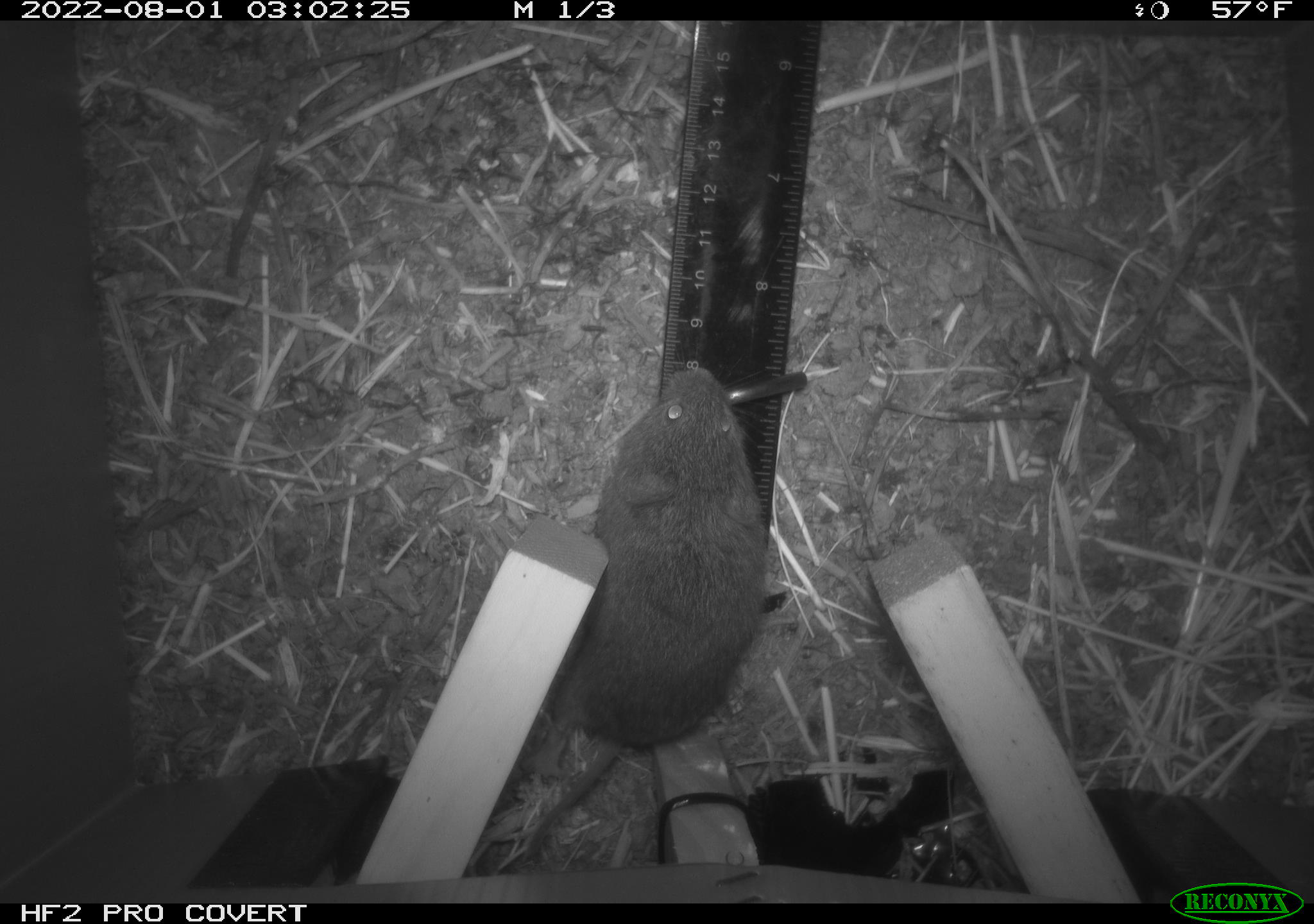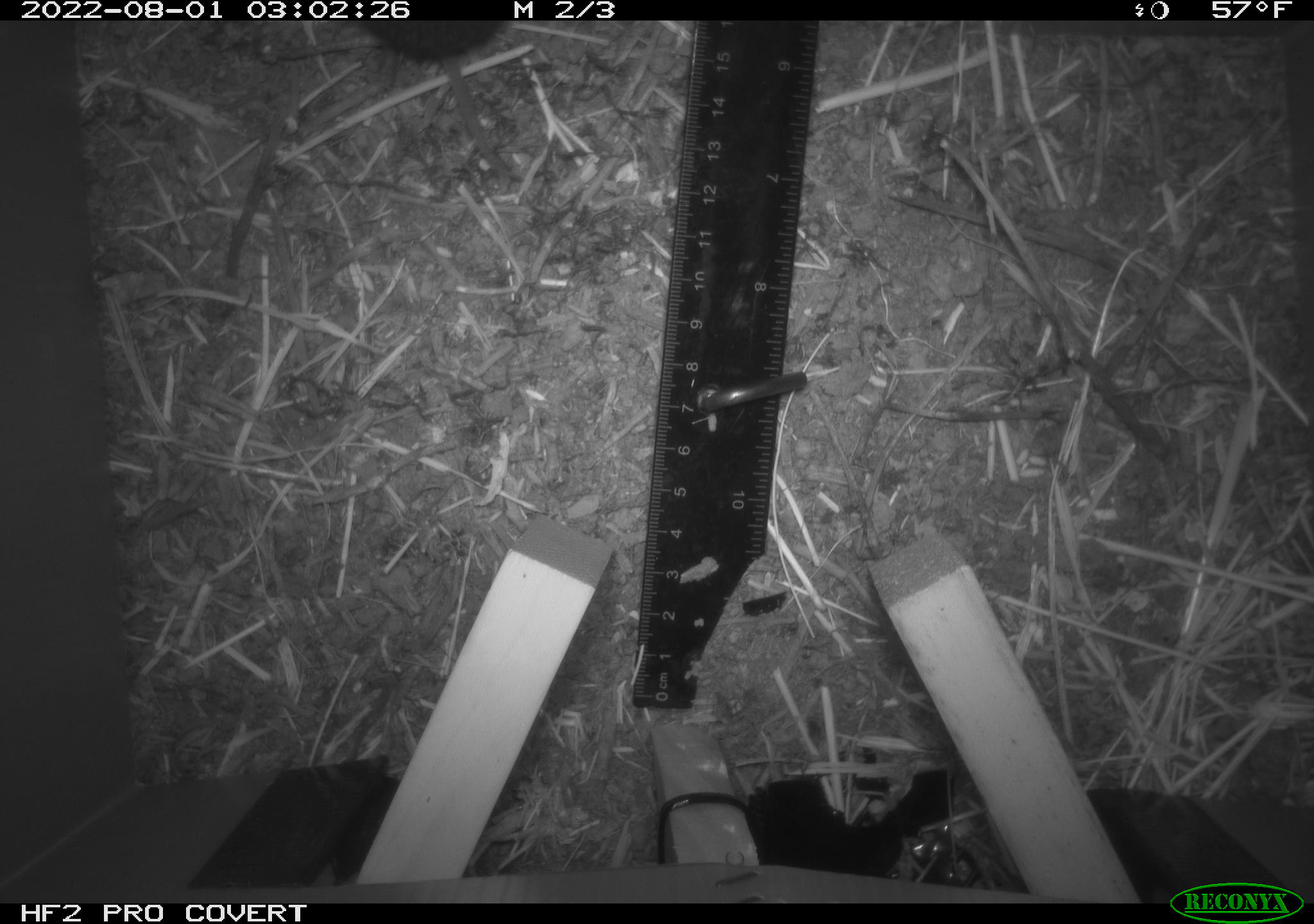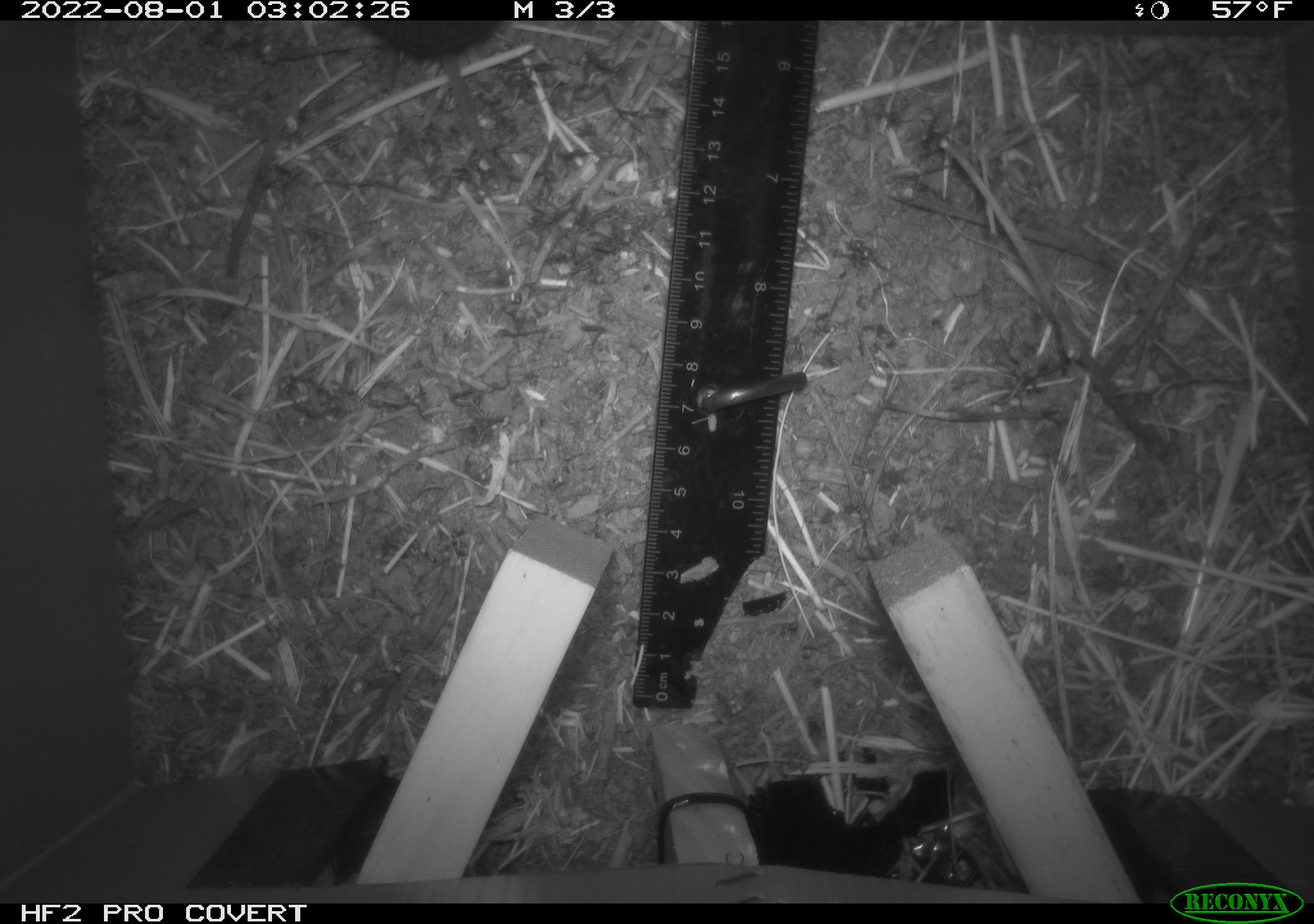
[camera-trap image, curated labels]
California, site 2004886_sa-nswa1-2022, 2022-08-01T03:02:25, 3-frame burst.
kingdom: Animalia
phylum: Chordata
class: Mammalia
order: Rodentia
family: Cricetidae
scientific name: Cricetidae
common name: hamsters, voles, lemmings, and allies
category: cricetidae family